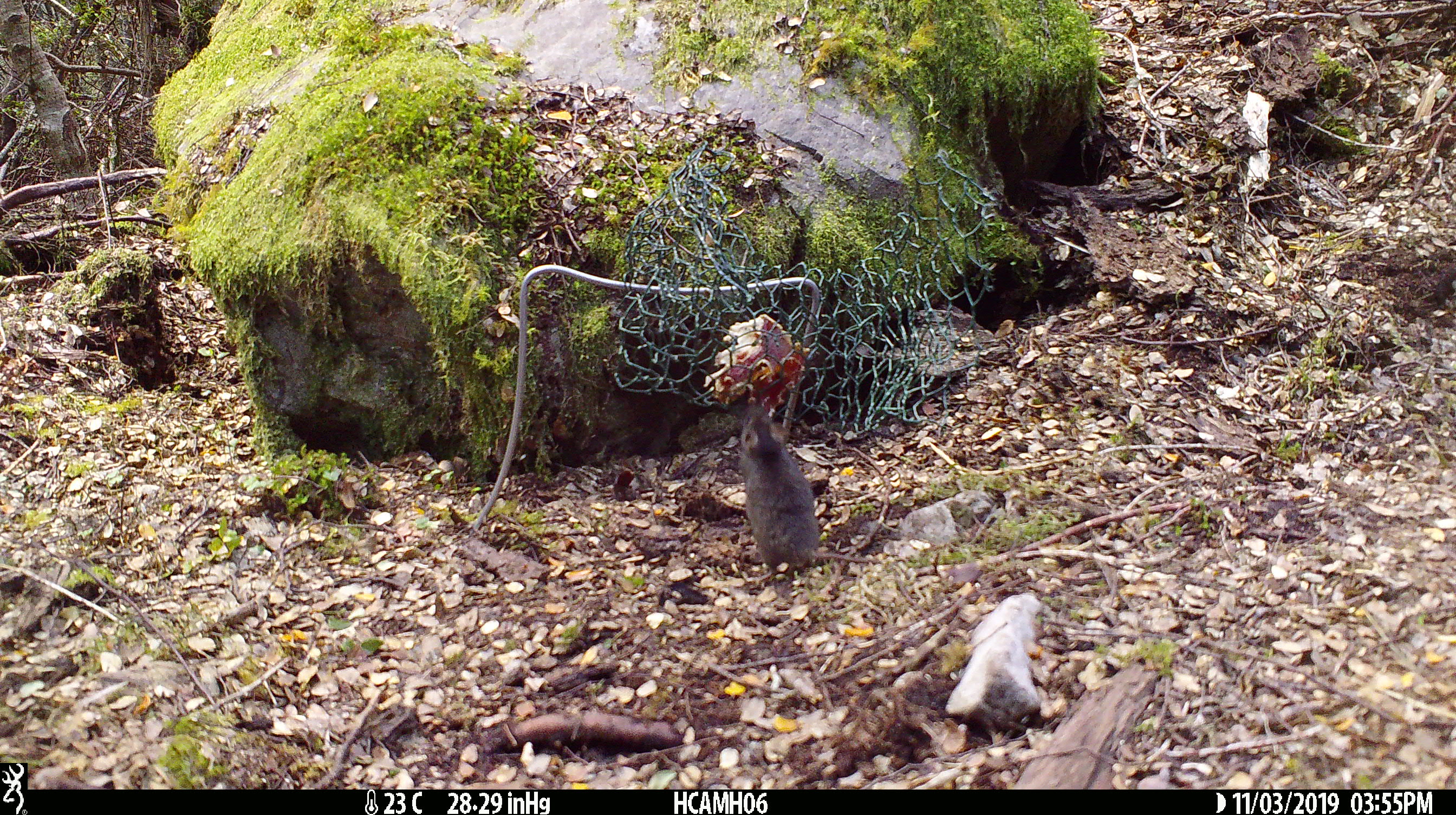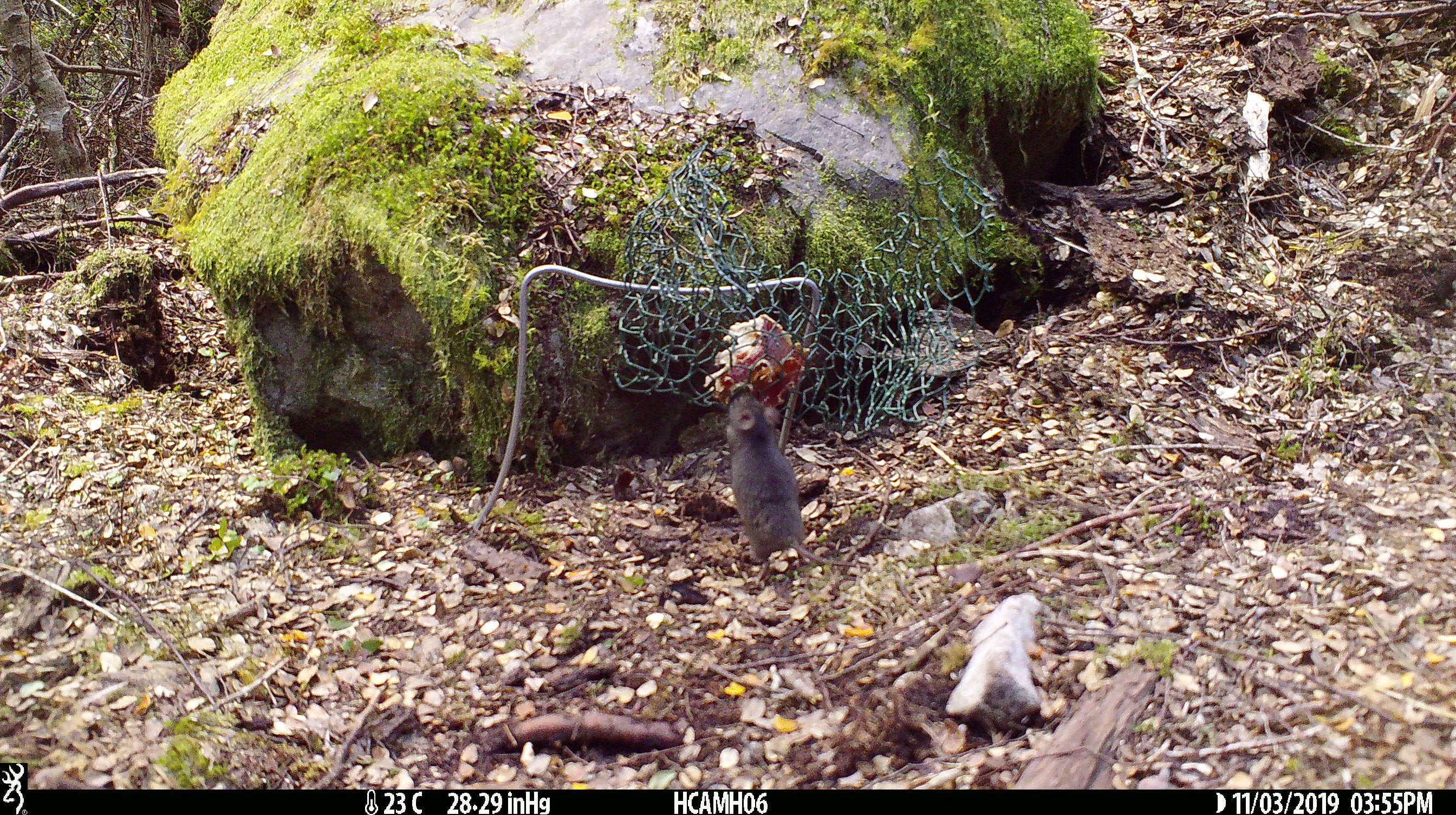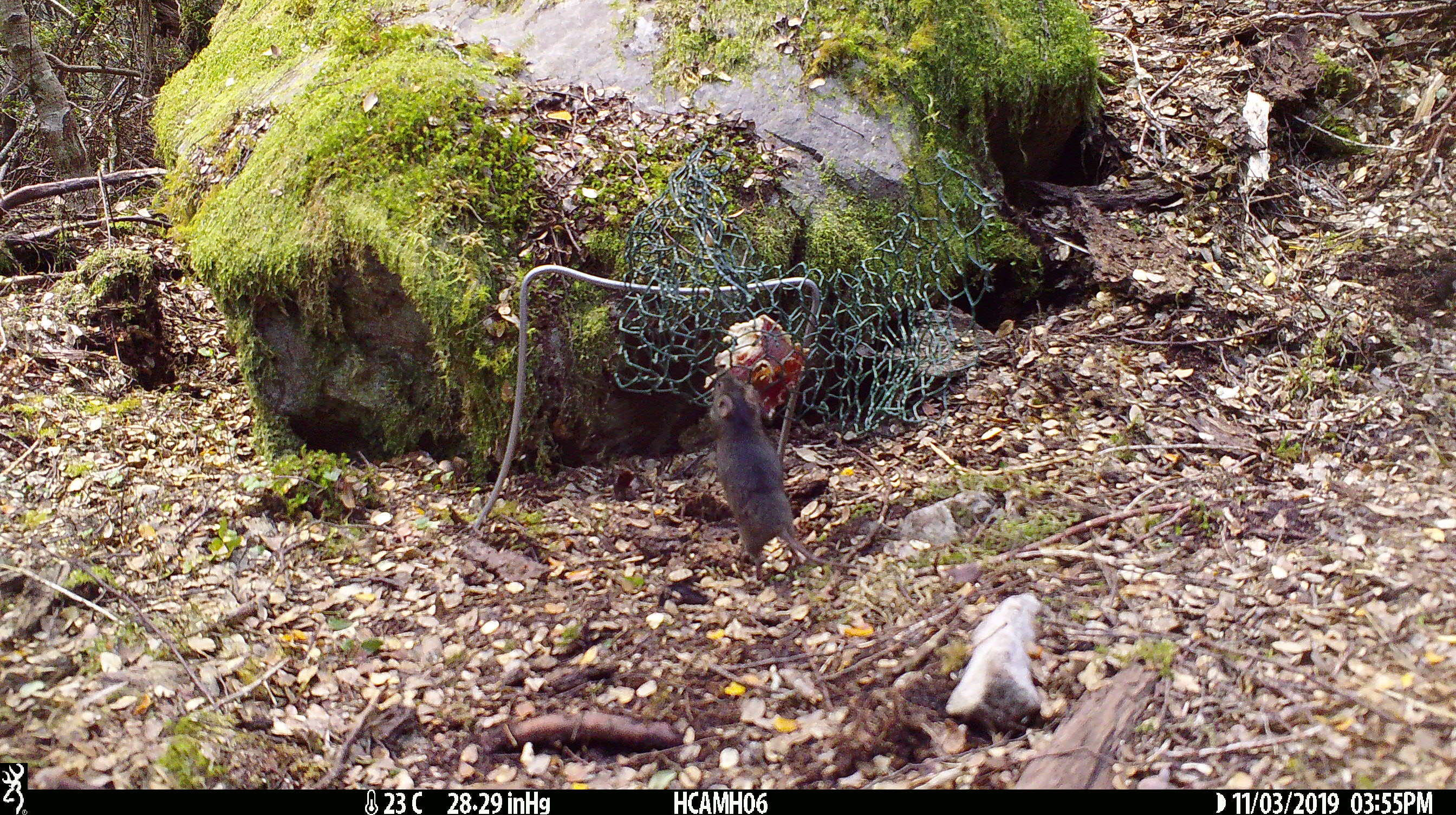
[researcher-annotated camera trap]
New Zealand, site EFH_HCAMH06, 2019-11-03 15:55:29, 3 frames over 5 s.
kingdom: Animalia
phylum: Chordata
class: Mammalia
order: Rodentia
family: Muridae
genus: Mus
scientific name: Mus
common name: mouse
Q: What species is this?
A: Mouse (Mus).